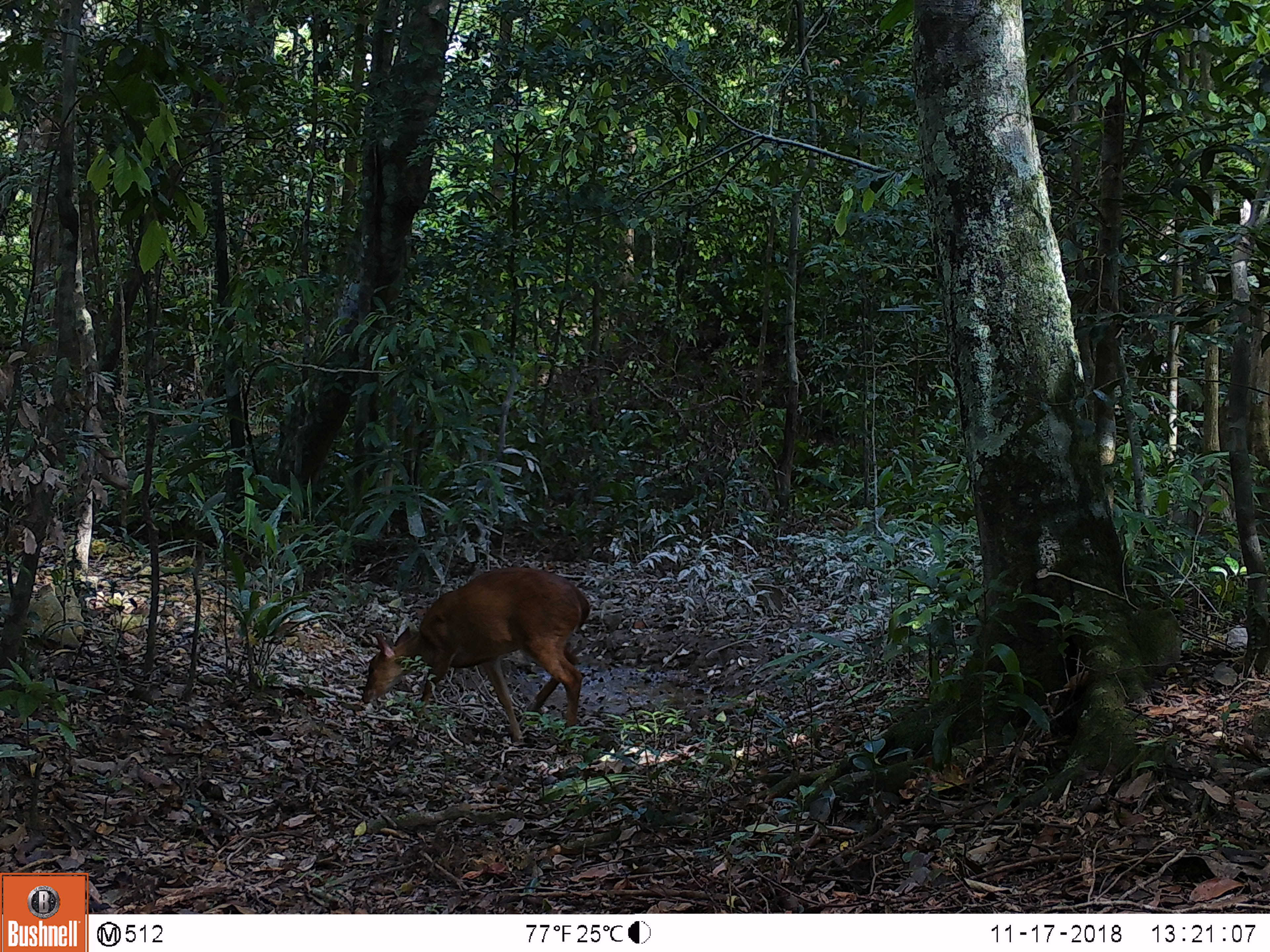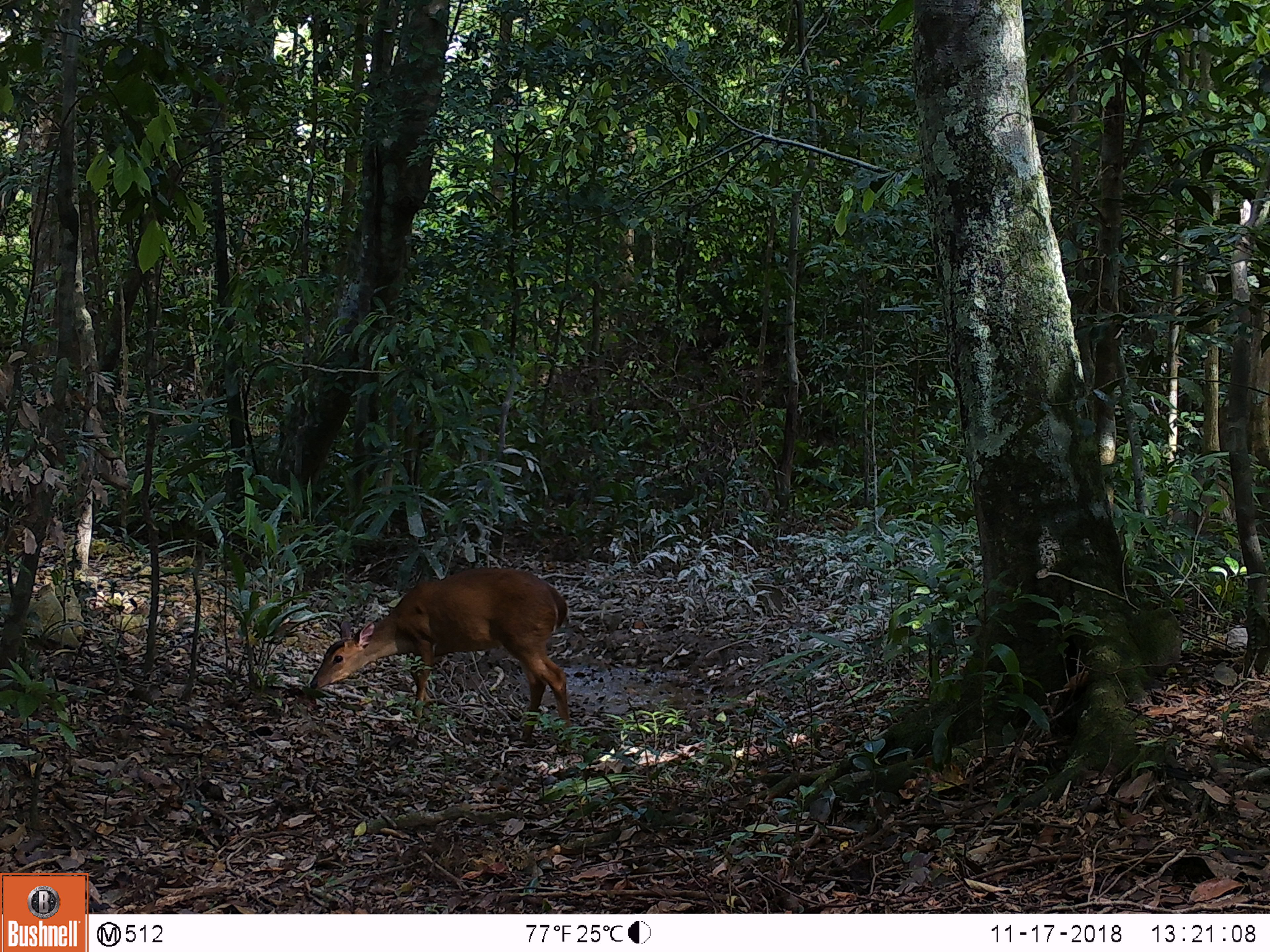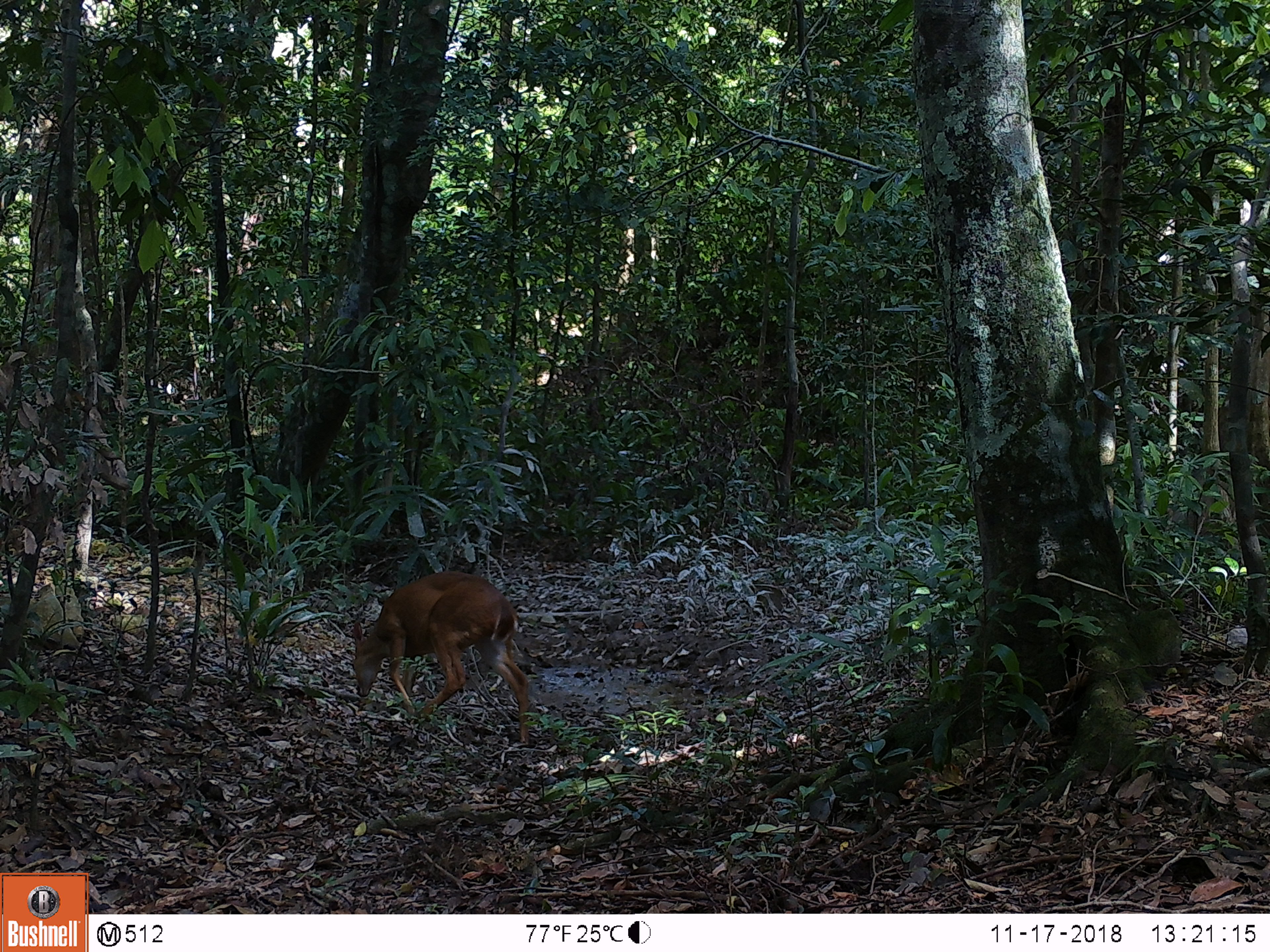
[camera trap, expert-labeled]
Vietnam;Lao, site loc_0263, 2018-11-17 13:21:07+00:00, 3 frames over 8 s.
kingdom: Animalia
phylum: Chordata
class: Mammalia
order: Artiodactyla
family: Cervidae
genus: Muntiacus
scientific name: Muntiacus vuquangensis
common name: large-antlered muntjac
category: large antlered muntjac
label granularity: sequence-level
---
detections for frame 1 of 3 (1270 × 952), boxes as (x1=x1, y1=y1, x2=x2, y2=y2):
large antlered muntjac: (x1=361, y1=567, x2=591, y2=742)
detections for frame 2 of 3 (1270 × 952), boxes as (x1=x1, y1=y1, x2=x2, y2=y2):
large antlered muntjac: (x1=309, y1=567, x2=573, y2=748)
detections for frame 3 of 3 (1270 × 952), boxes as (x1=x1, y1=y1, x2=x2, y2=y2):
large antlered muntjac: (x1=351, y1=571, x2=530, y2=744)